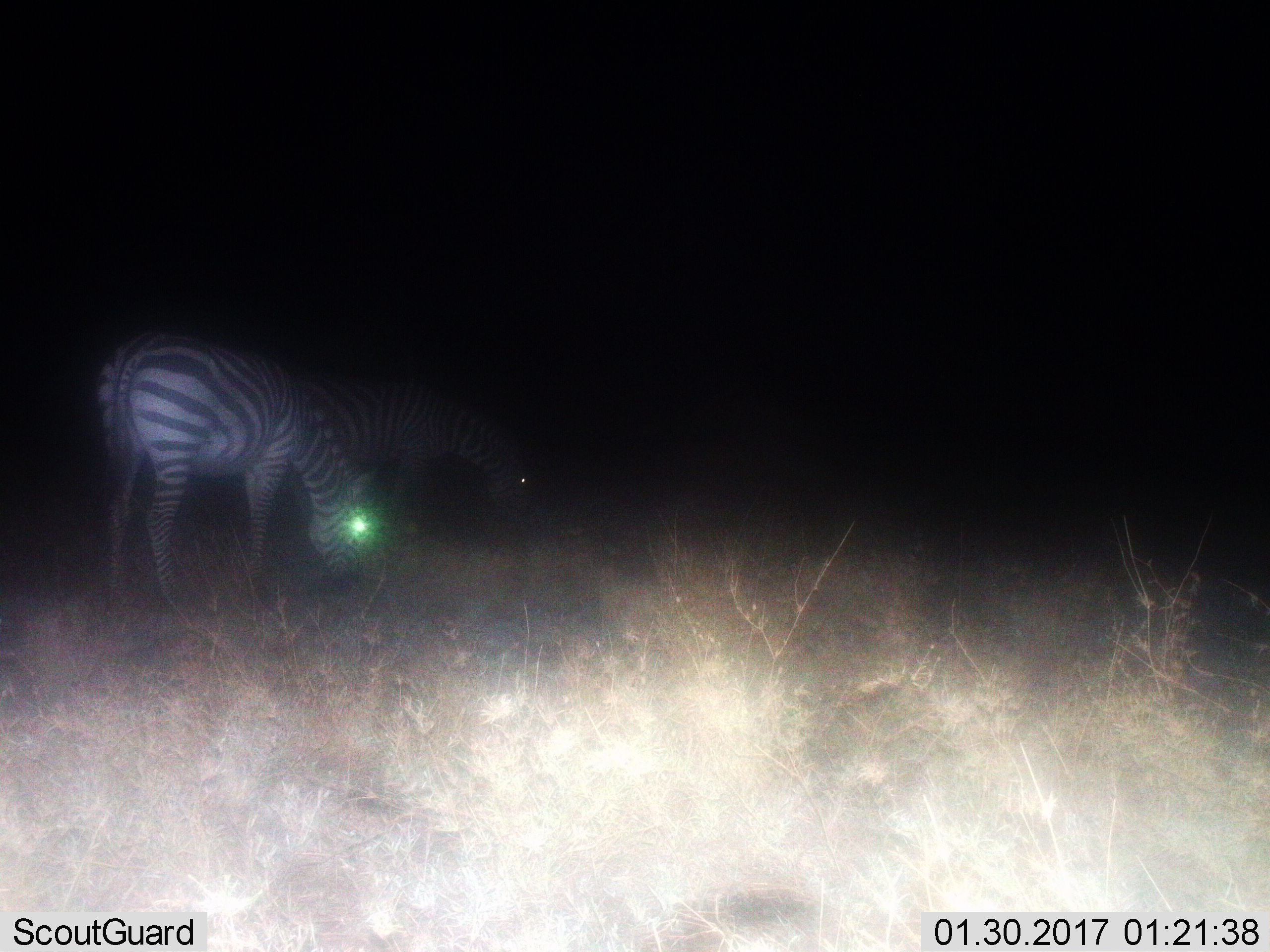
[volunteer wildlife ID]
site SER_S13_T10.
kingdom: Animalia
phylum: Chordata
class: Mammalia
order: Perissodactyla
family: Equidae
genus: Equus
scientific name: Equus quagga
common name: plains zebra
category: zebraplains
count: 2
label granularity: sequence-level